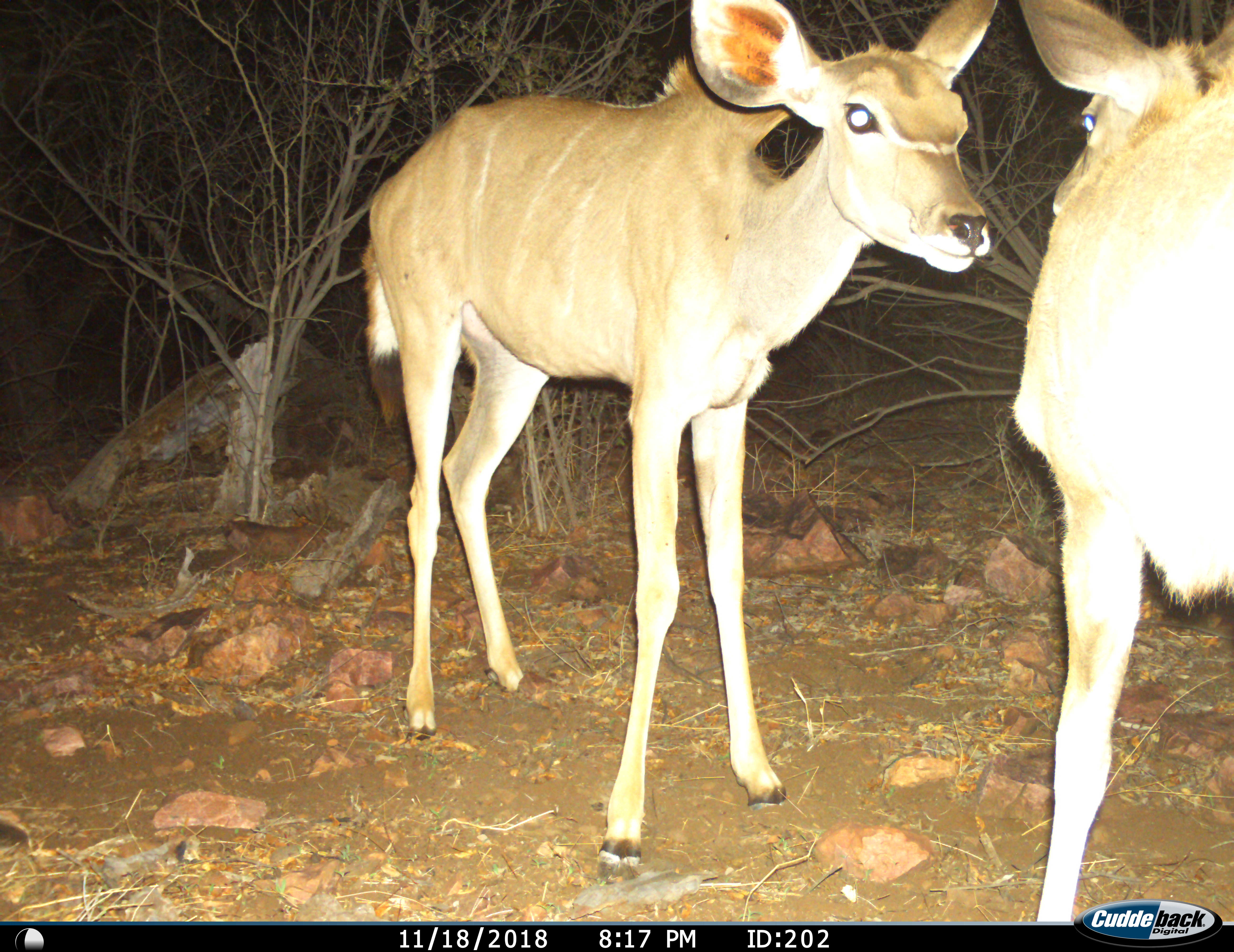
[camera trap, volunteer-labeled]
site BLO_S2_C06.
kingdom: Animalia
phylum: Chordata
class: Mammalia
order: Artiodactyla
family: Bovidae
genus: Tragelaphus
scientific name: Tragelaphus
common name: kudu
Kudu (Tragelaphus), count 2. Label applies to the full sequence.